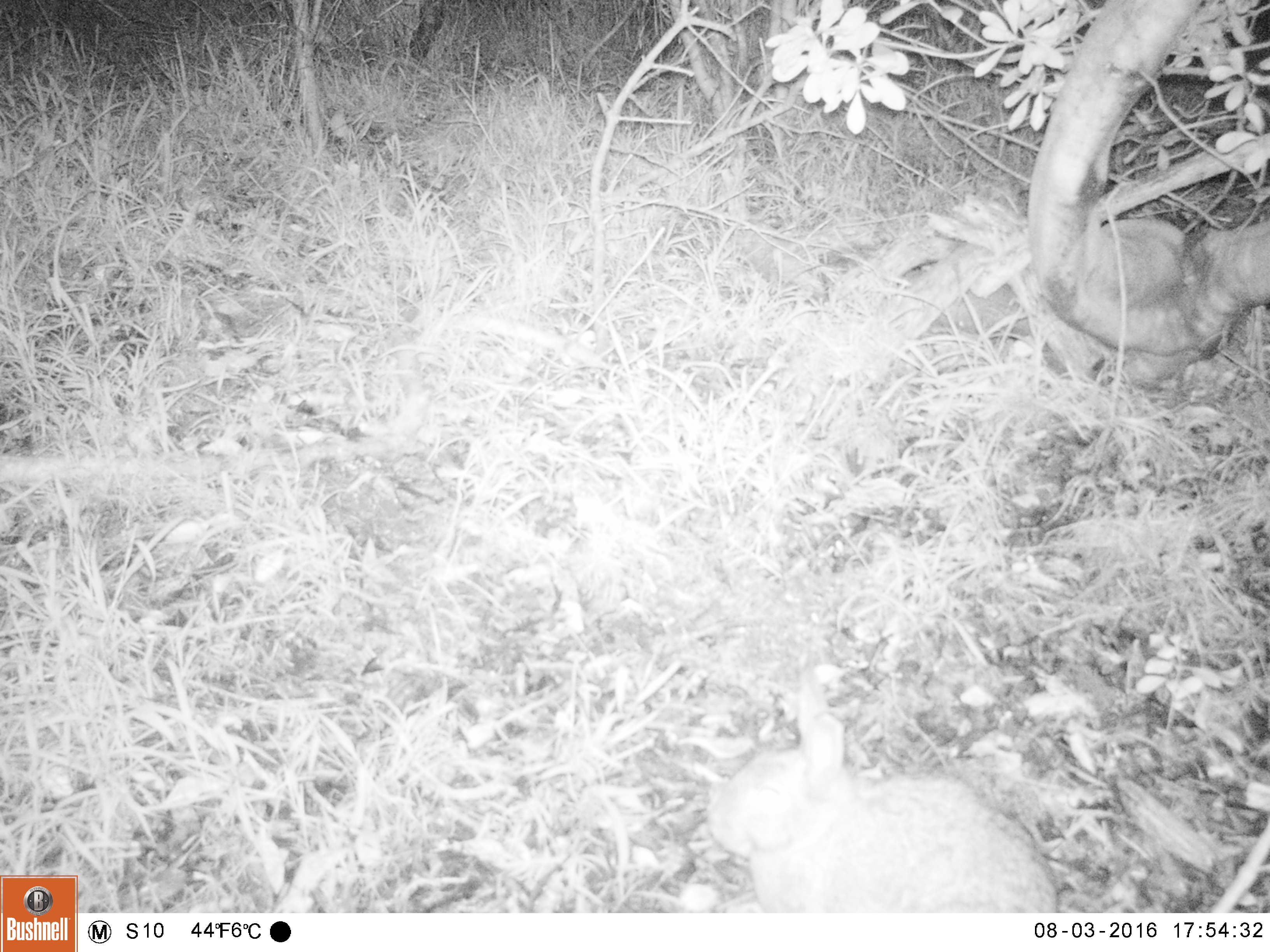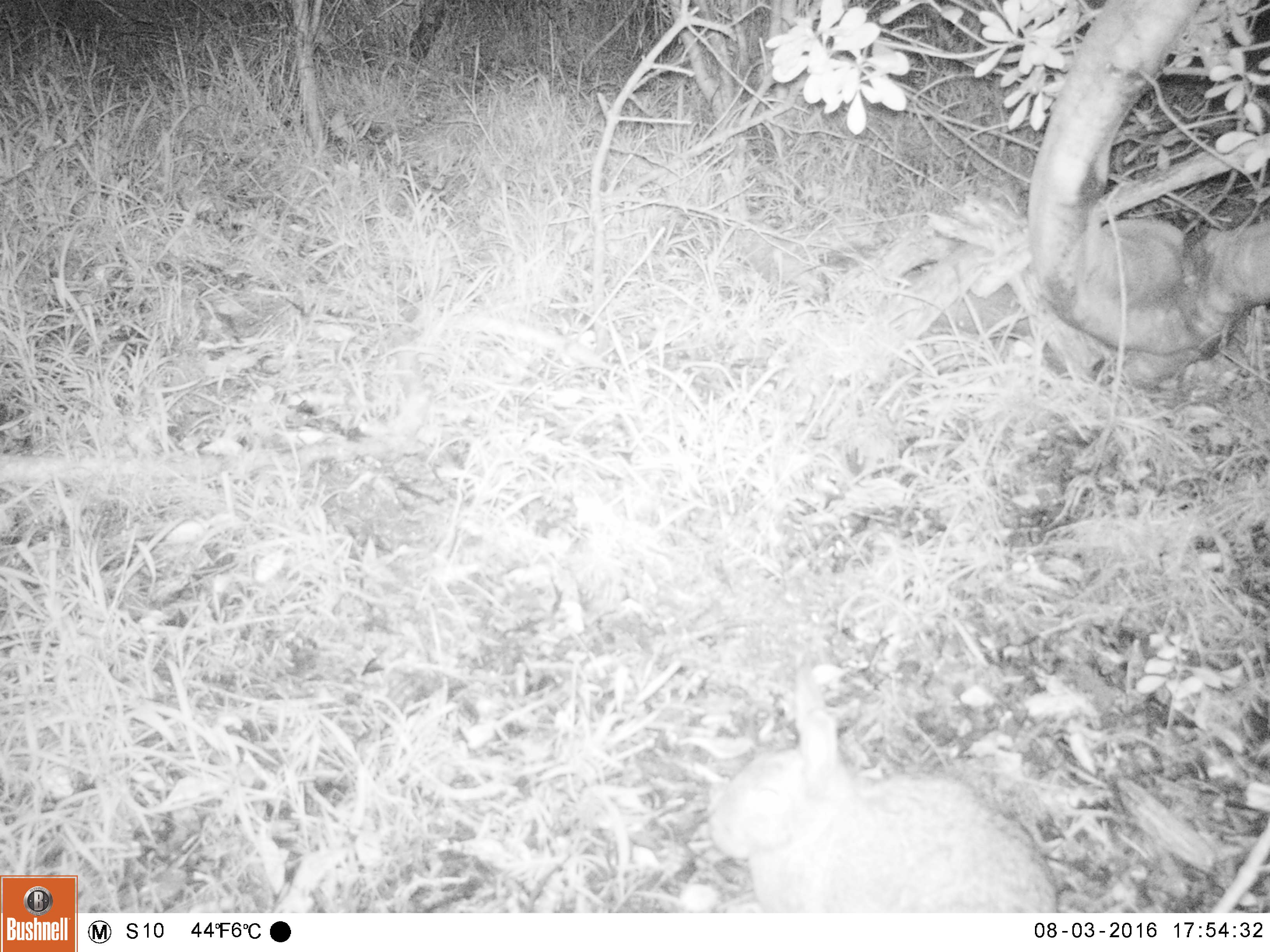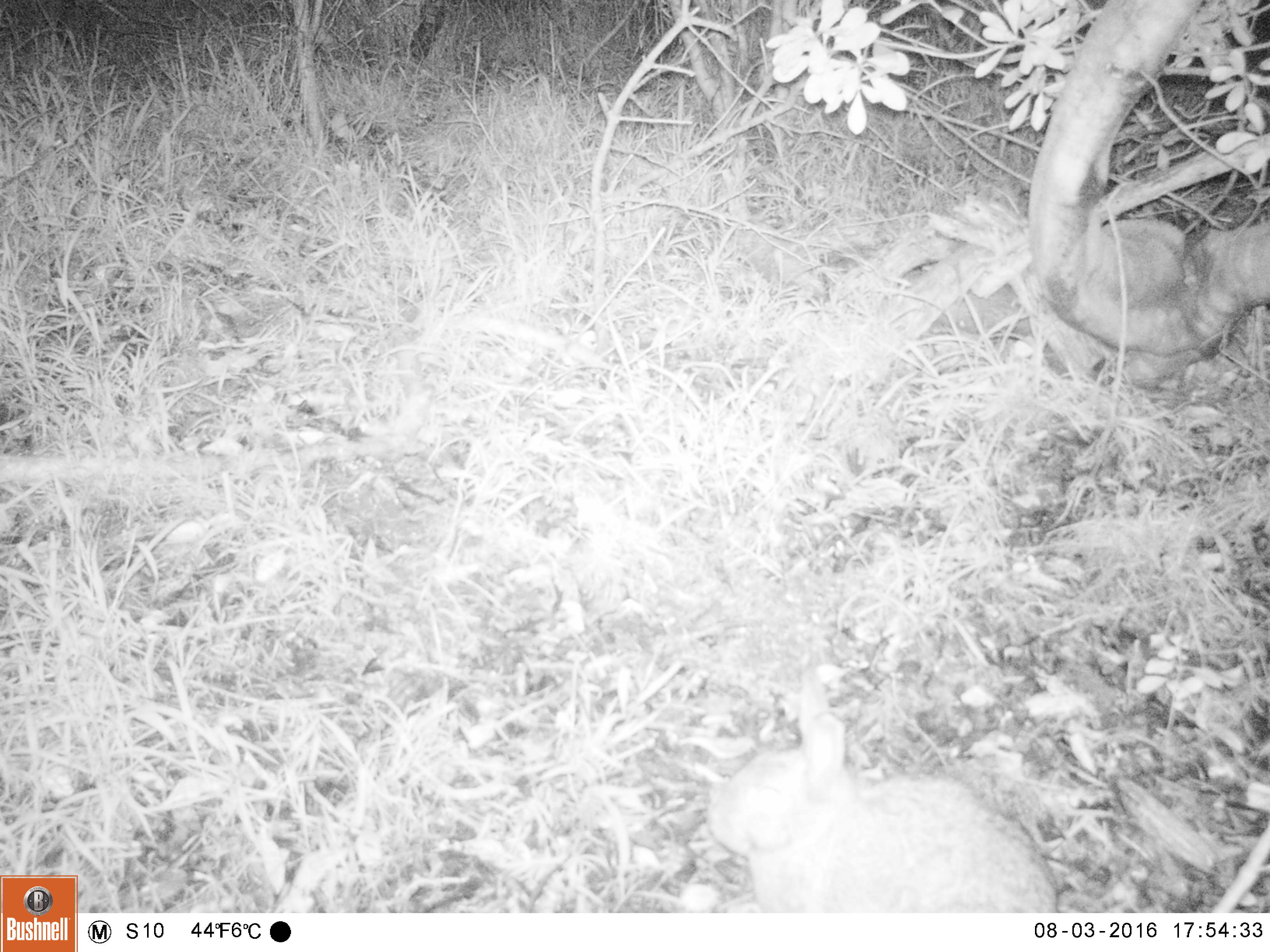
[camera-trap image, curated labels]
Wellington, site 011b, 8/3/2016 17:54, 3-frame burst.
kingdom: Animalia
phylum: Chordata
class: Mammalia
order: Lagomorpha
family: Leporidae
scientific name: Leporidae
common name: rabbit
Rabbit (Leporidae).